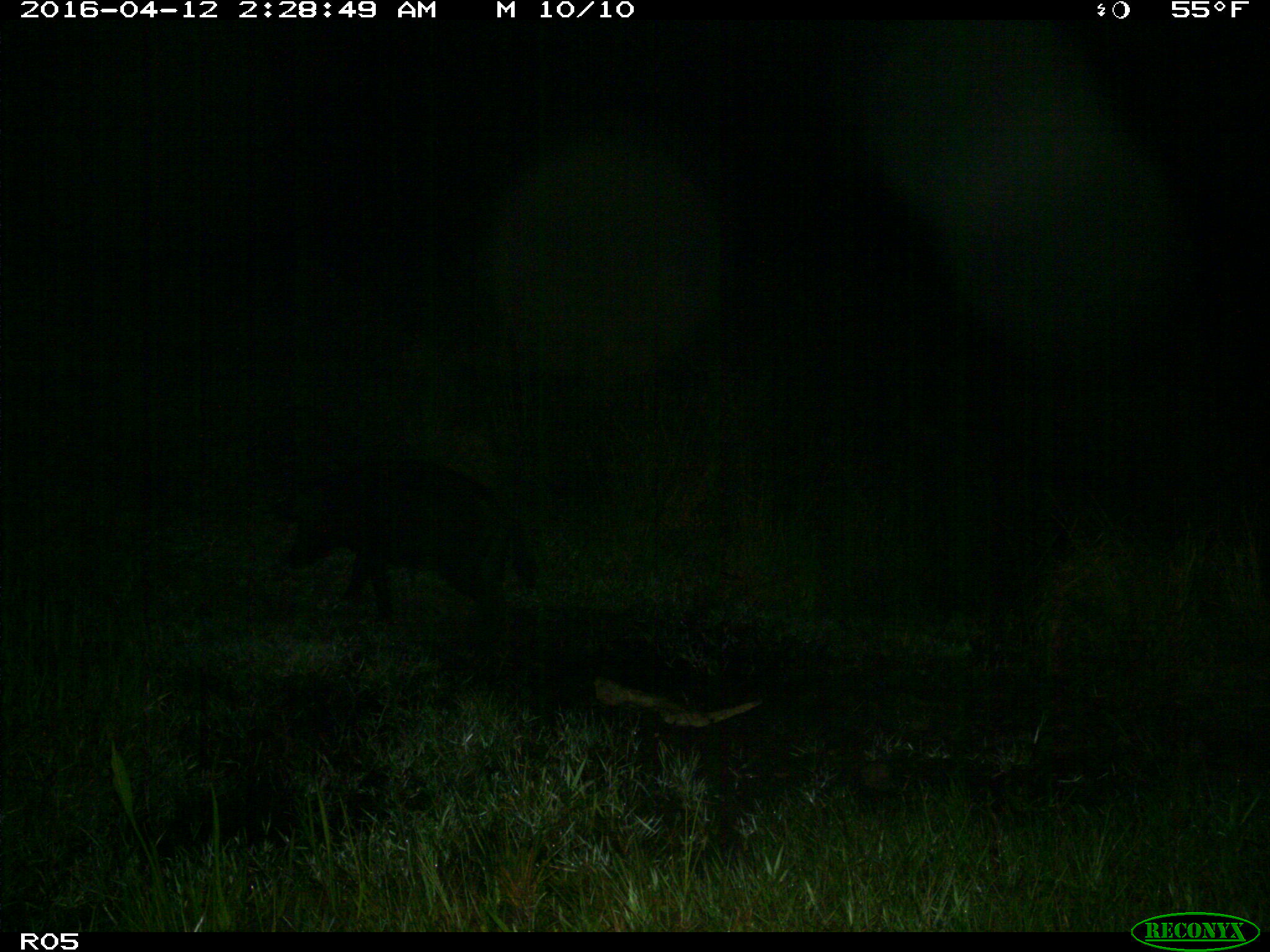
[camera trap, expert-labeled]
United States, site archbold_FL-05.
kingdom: Animalia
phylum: Chordata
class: Mammalia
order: Artiodactyla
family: Suidae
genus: Sus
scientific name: Sus scrofa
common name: wild boar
Sus scrofa (wild boar).